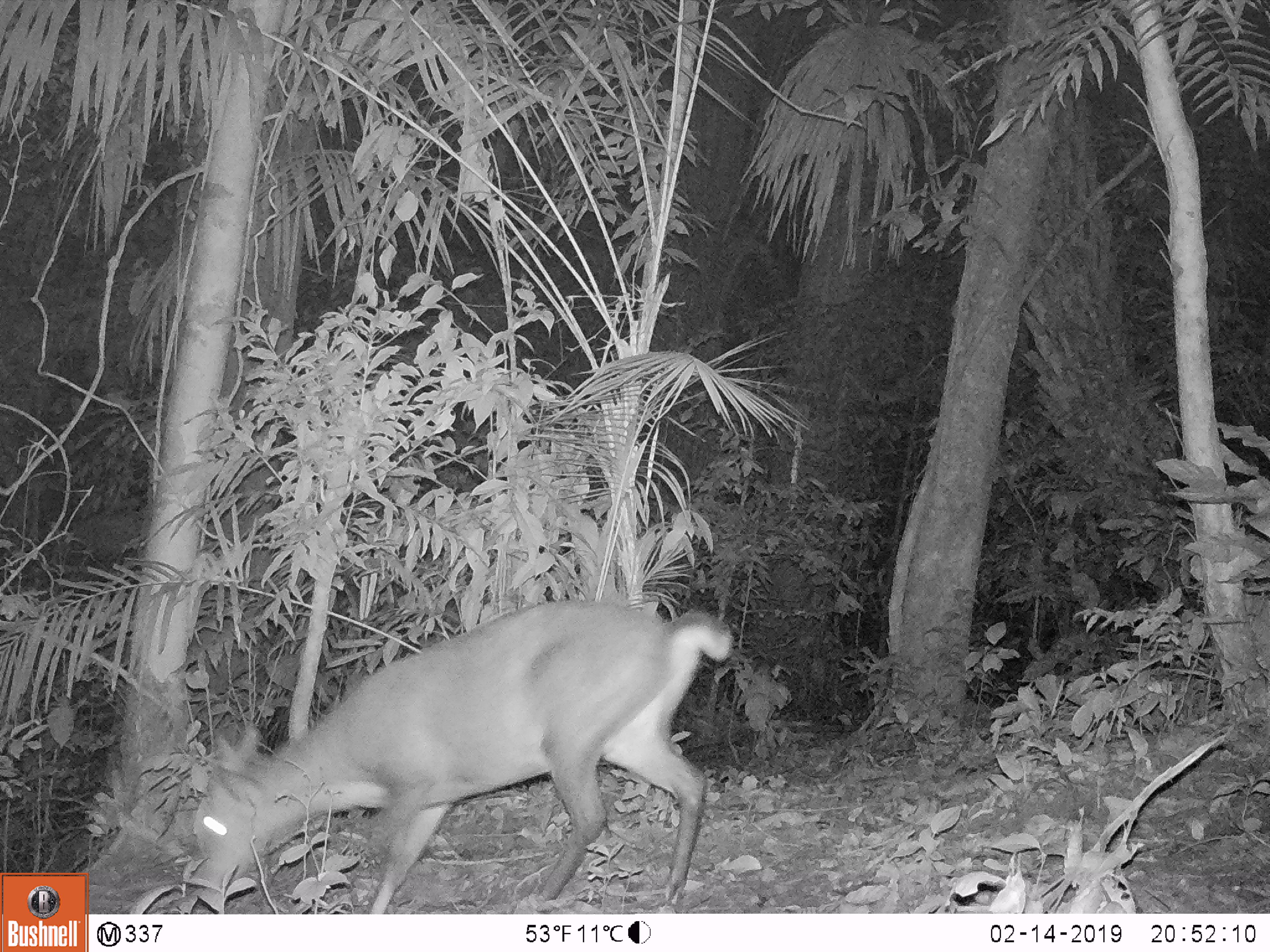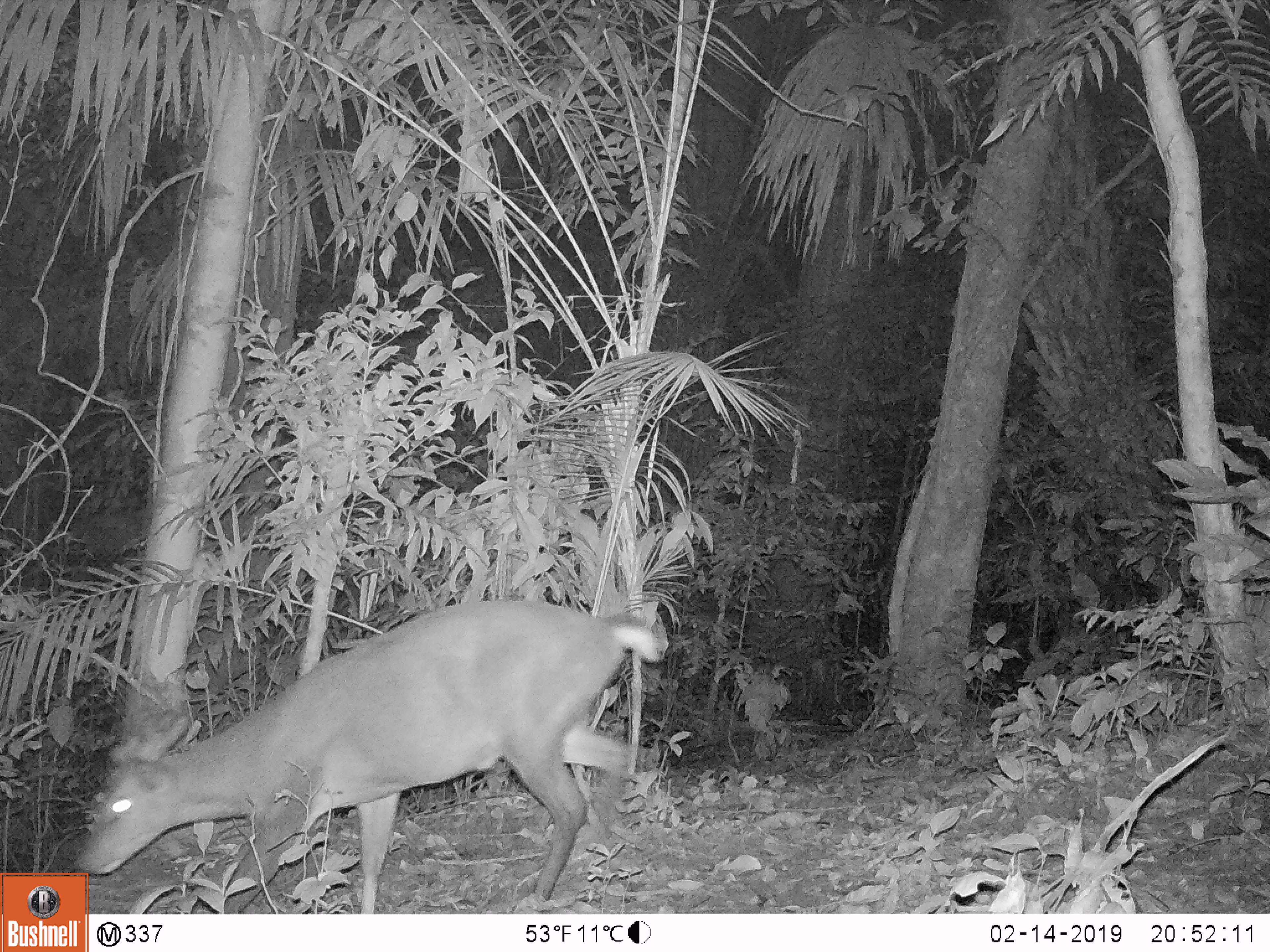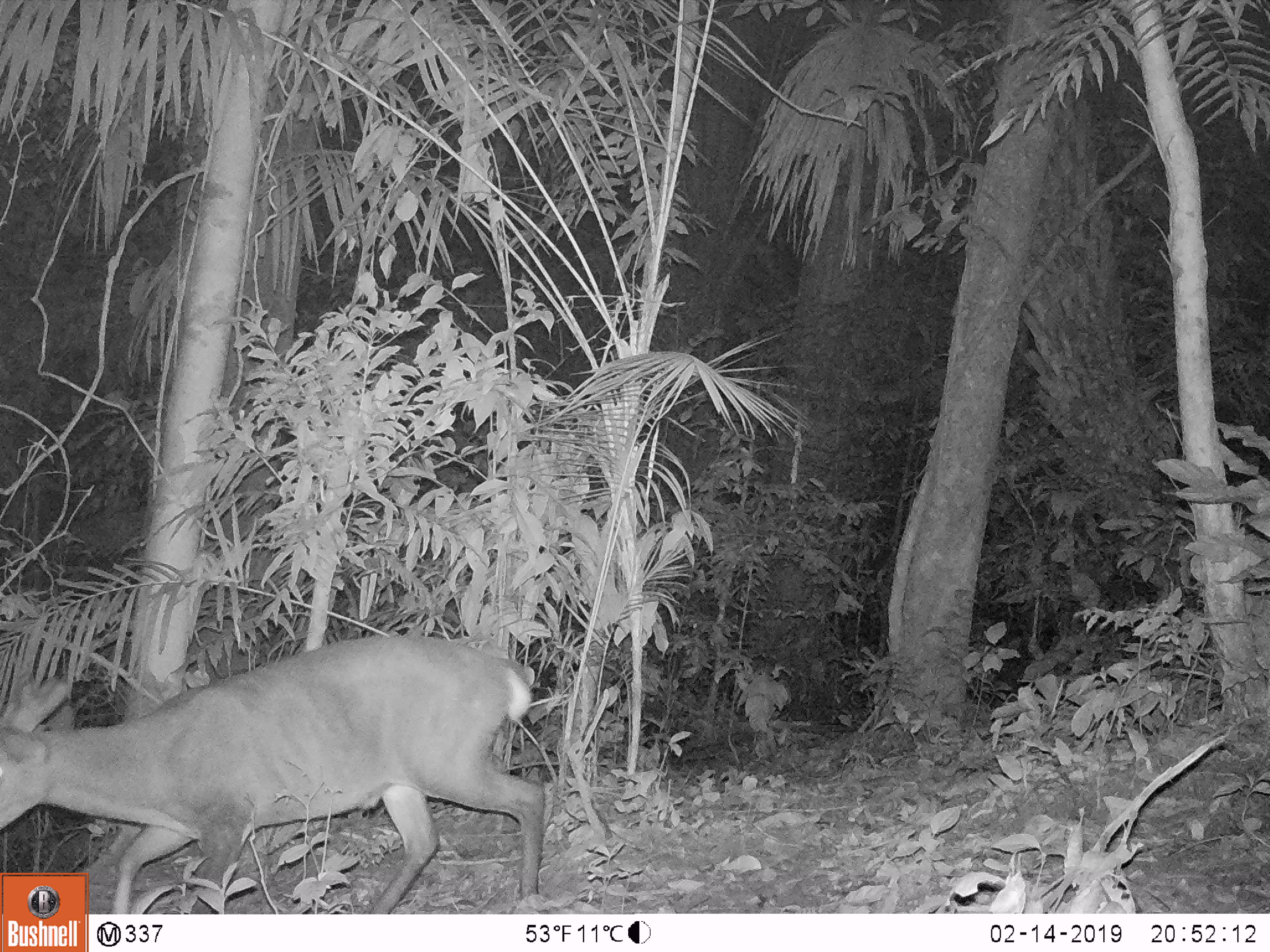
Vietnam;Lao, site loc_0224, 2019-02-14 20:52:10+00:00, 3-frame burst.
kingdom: Animalia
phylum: Chordata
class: Mammalia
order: Artiodactyla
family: Cervidae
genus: Muntiacus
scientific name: Muntiacus vuquangensis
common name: large-antlered muntjac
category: large antlered muntjac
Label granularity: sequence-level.